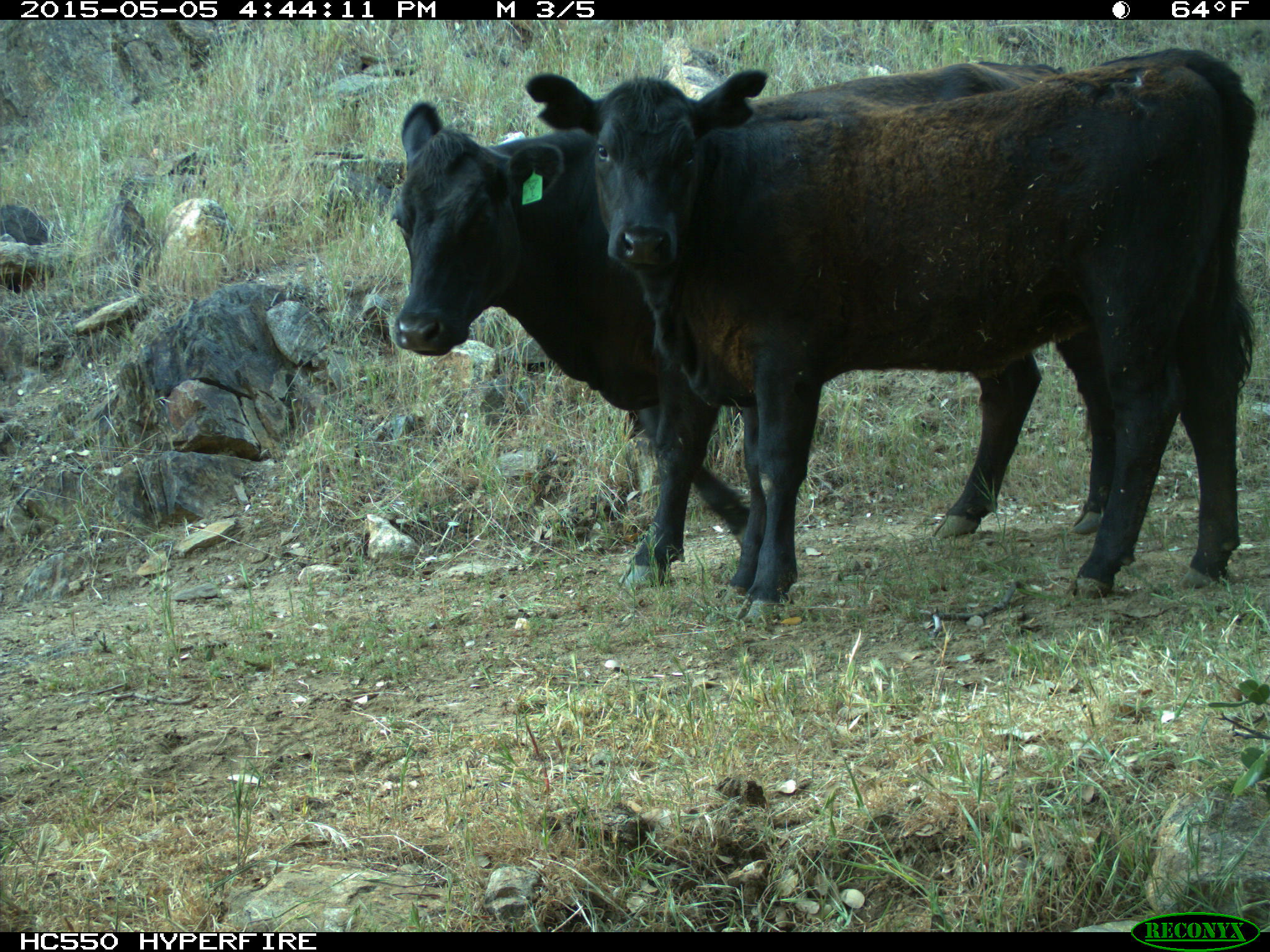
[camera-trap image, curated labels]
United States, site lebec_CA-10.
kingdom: Animalia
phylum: Chordata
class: Mammalia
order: Artiodactyla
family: Bovidae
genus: Bos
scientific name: Bos taurus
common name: domestic cow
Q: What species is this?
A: Bos taurus (domestic cow).